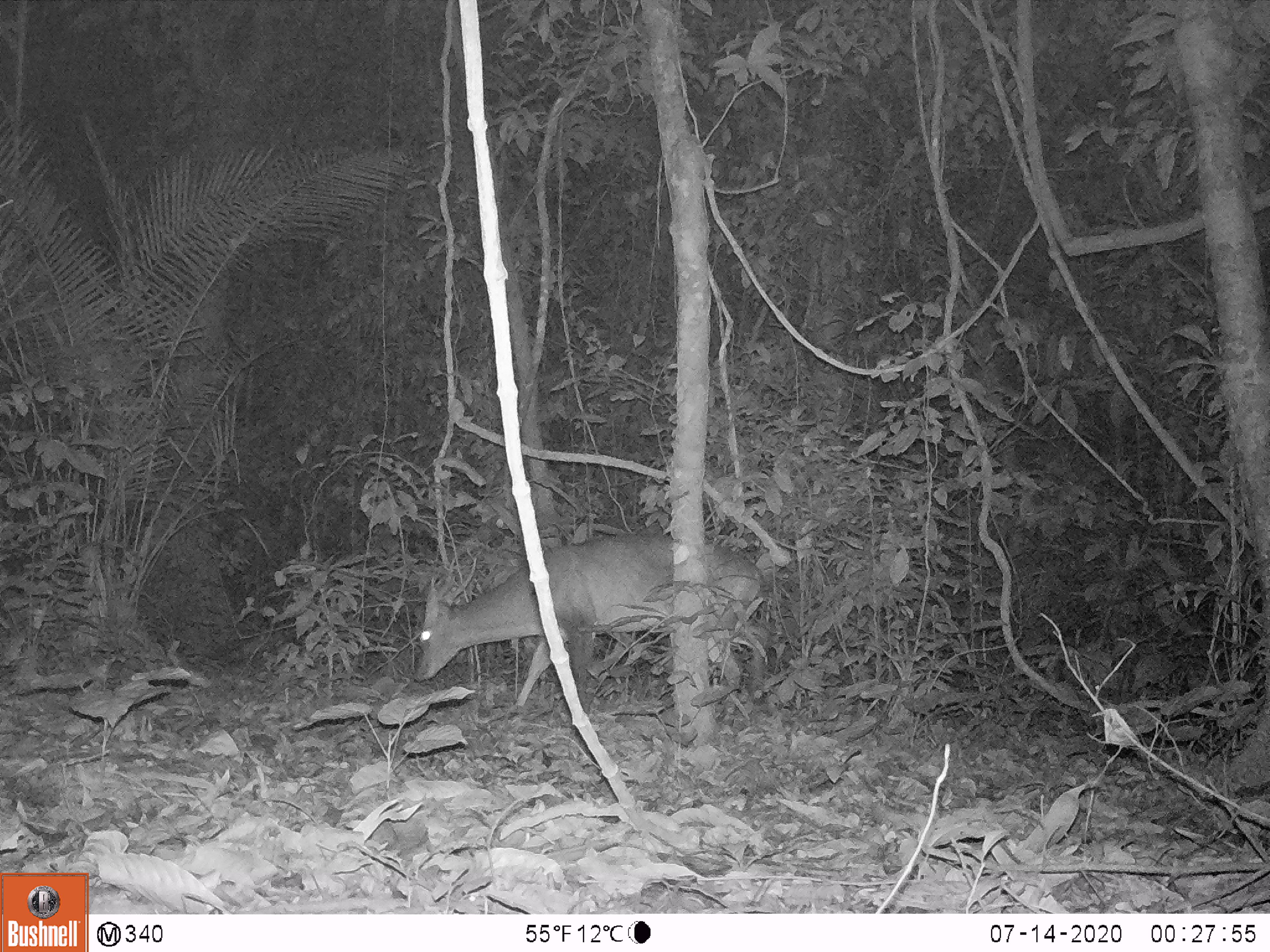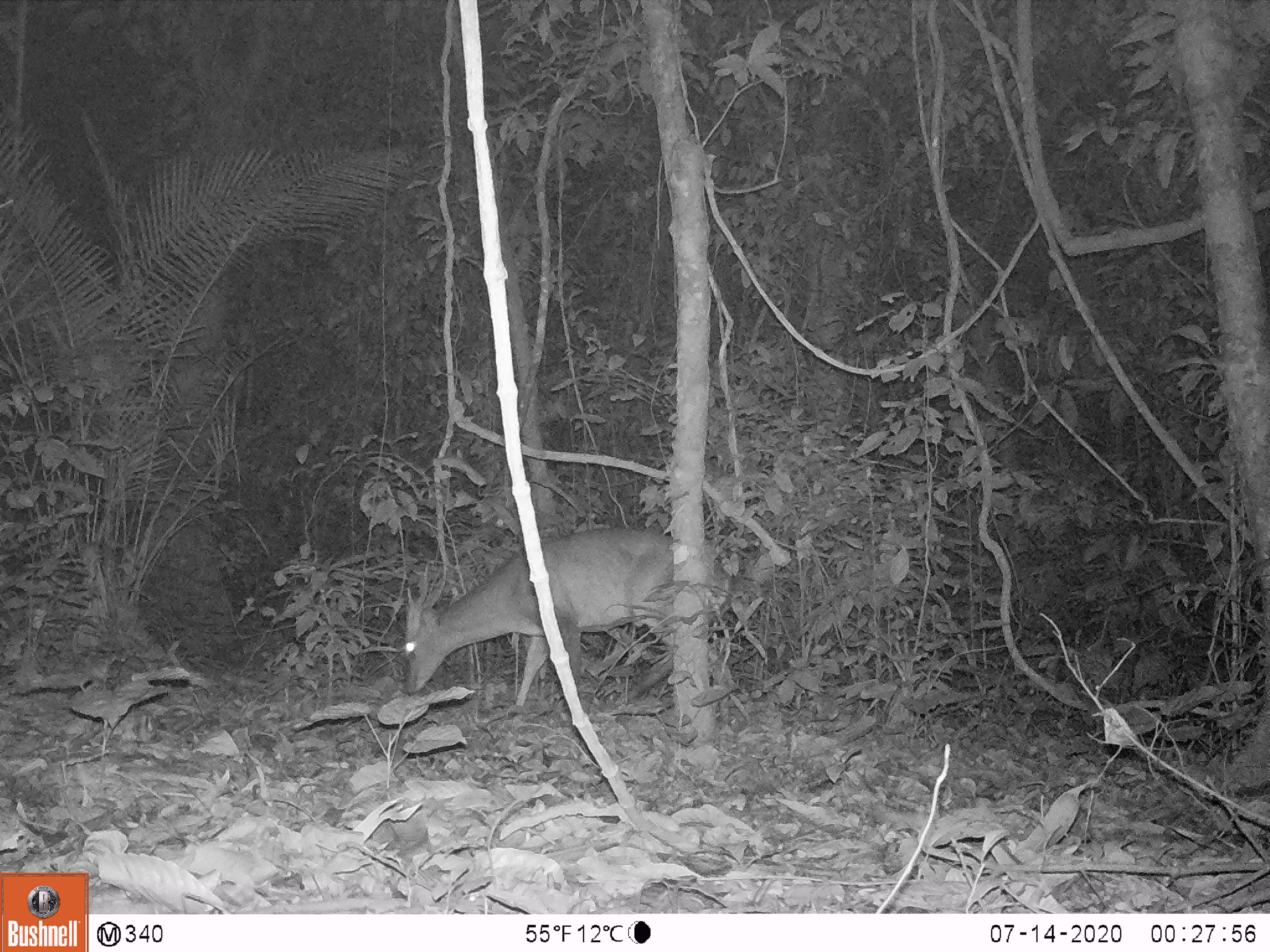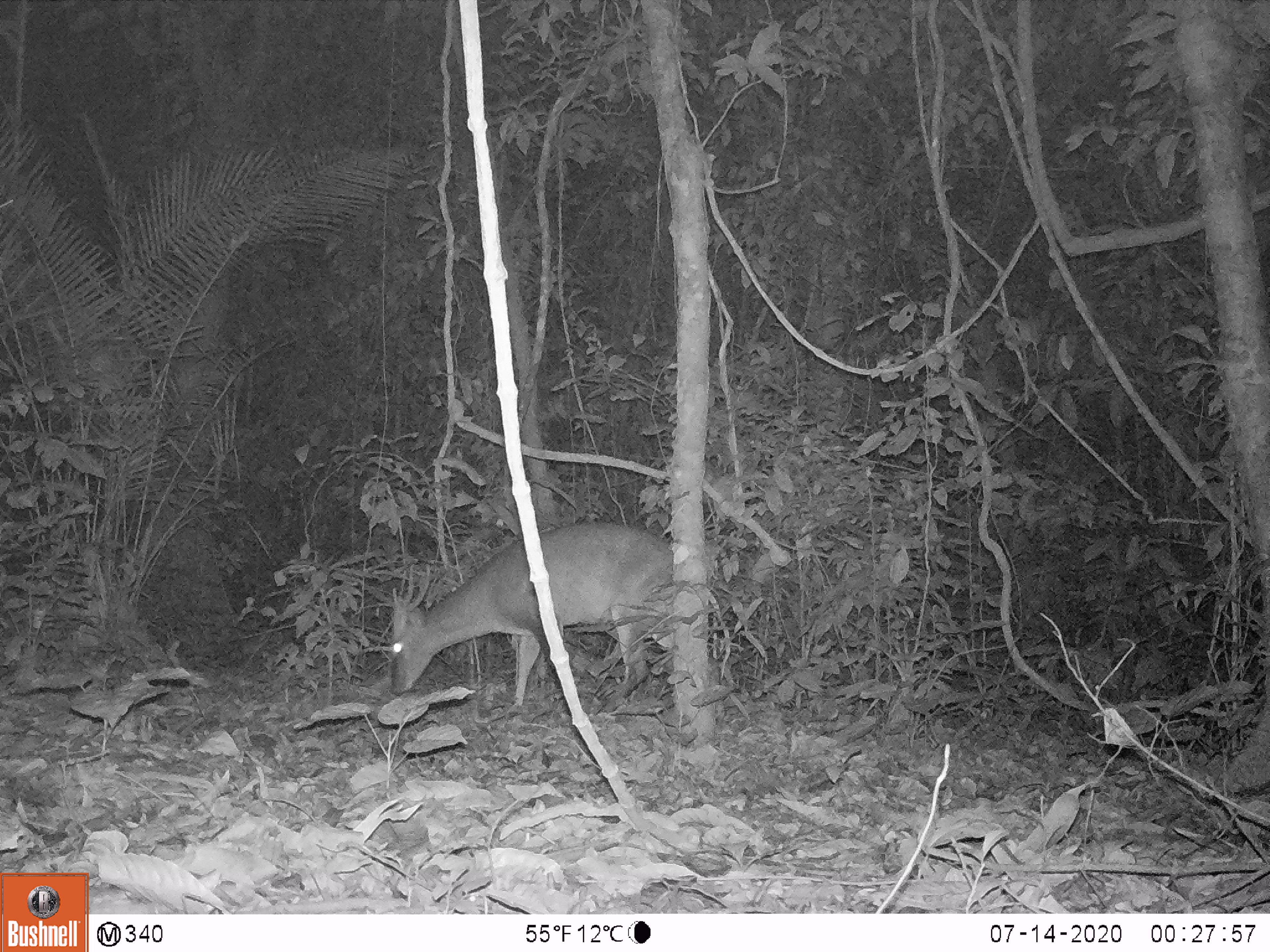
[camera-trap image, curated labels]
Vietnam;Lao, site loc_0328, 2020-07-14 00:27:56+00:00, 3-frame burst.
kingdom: Animalia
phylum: Chordata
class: Mammalia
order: Artiodactyla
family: Cervidae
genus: Muntiacus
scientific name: Muntiacus vuquangensis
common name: large-antlered muntjac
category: large antlered muntjac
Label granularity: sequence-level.